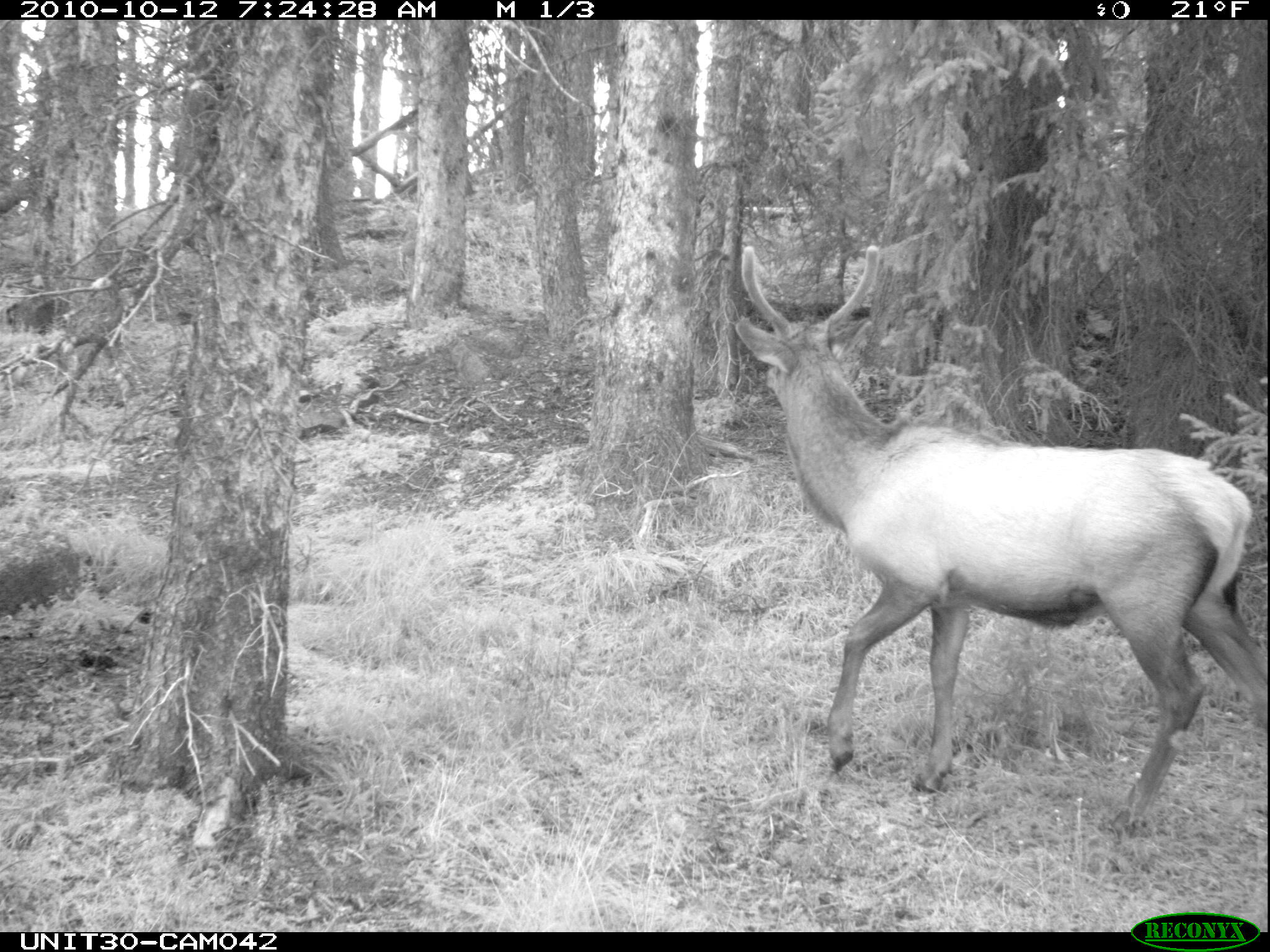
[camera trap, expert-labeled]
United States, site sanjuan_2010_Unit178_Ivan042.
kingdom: Animalia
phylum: Chordata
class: Mammalia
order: Artiodactyla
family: Cervidae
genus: Cervus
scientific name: Cervus elaphus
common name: red deer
Cervus elaphus (red deer).